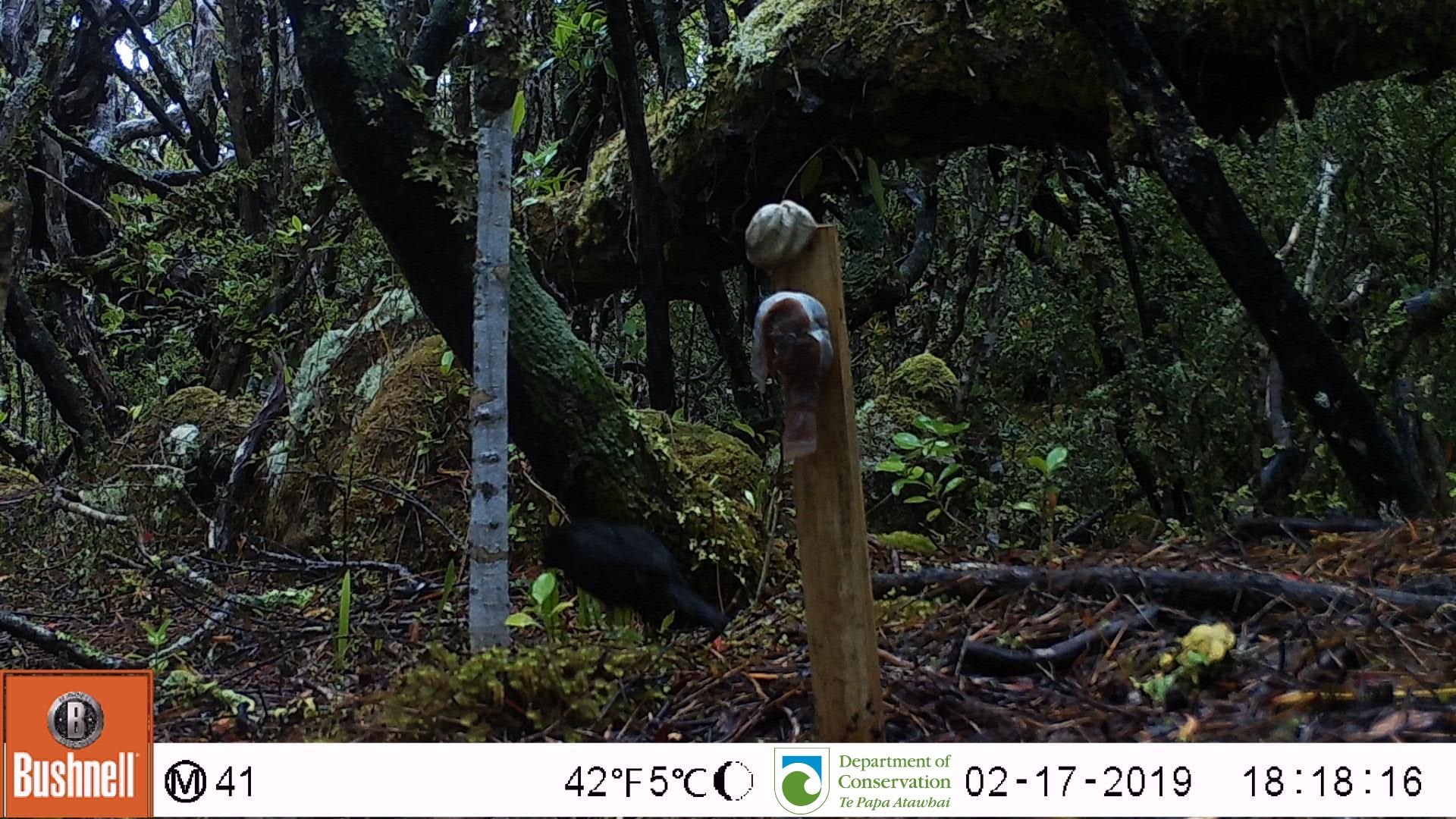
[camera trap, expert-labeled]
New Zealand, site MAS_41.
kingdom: Animalia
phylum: Chordata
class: Aves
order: Passeriformes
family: Turdidae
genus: Turdus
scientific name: Turdus merula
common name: eurasian blackbird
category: blackbird